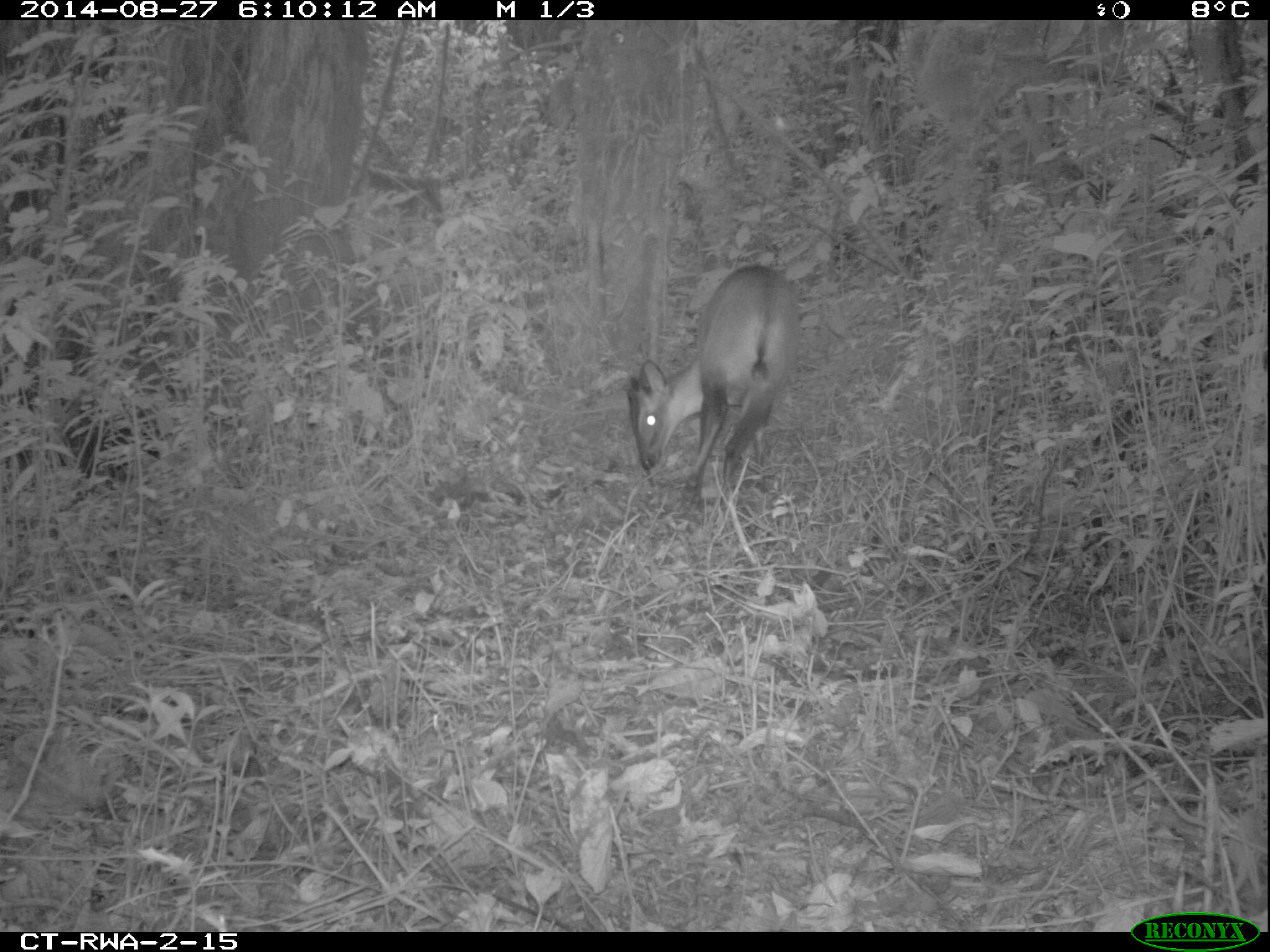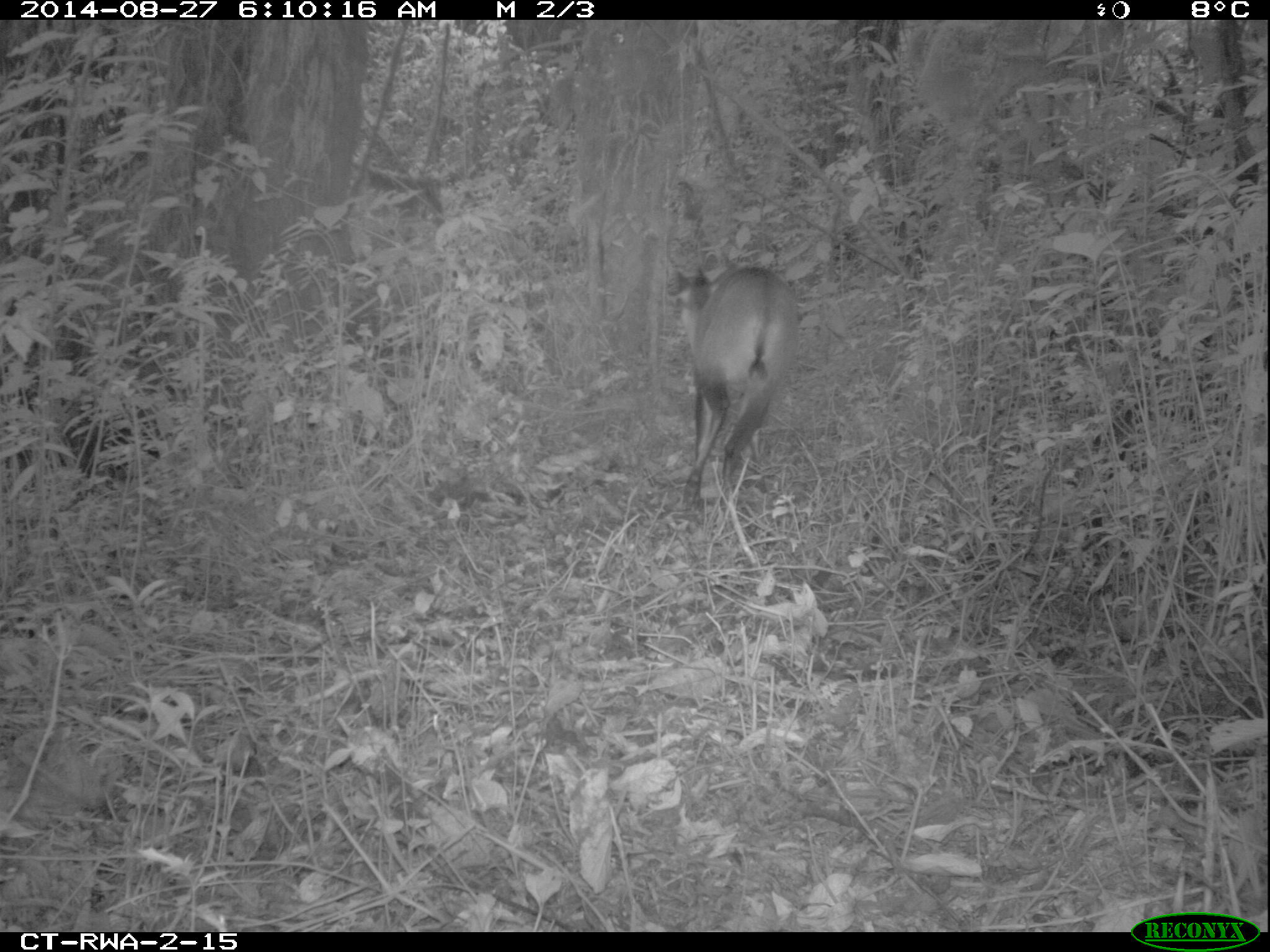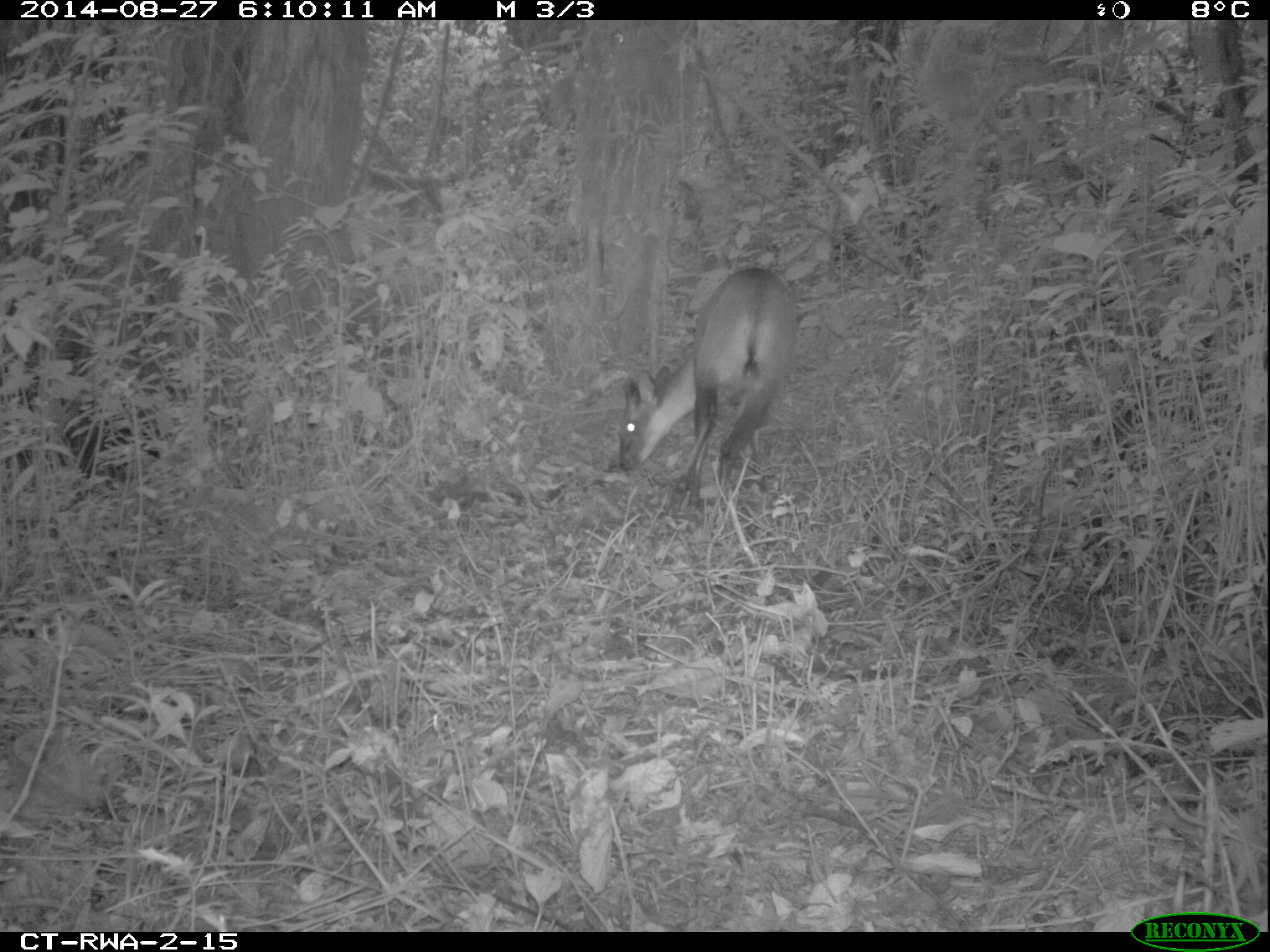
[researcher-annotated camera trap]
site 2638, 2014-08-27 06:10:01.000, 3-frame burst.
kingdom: Animalia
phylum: Chordata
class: Mammalia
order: Artiodactyla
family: Bovidae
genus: Cephalophus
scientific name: Cephalophus nigrifrons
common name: black-fronted duiker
Cephalophus nigrifrons (black-fronted duiker), count 1.